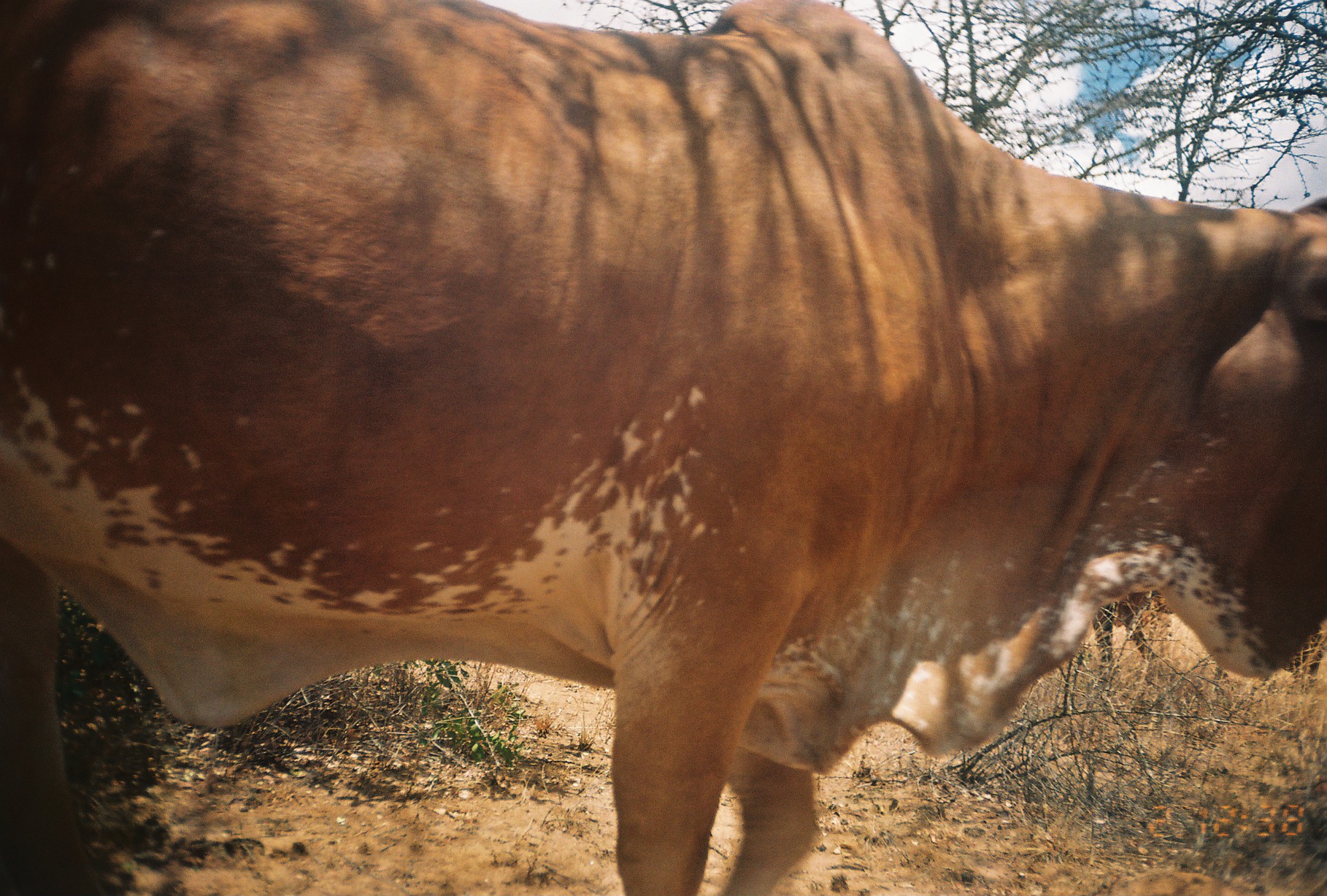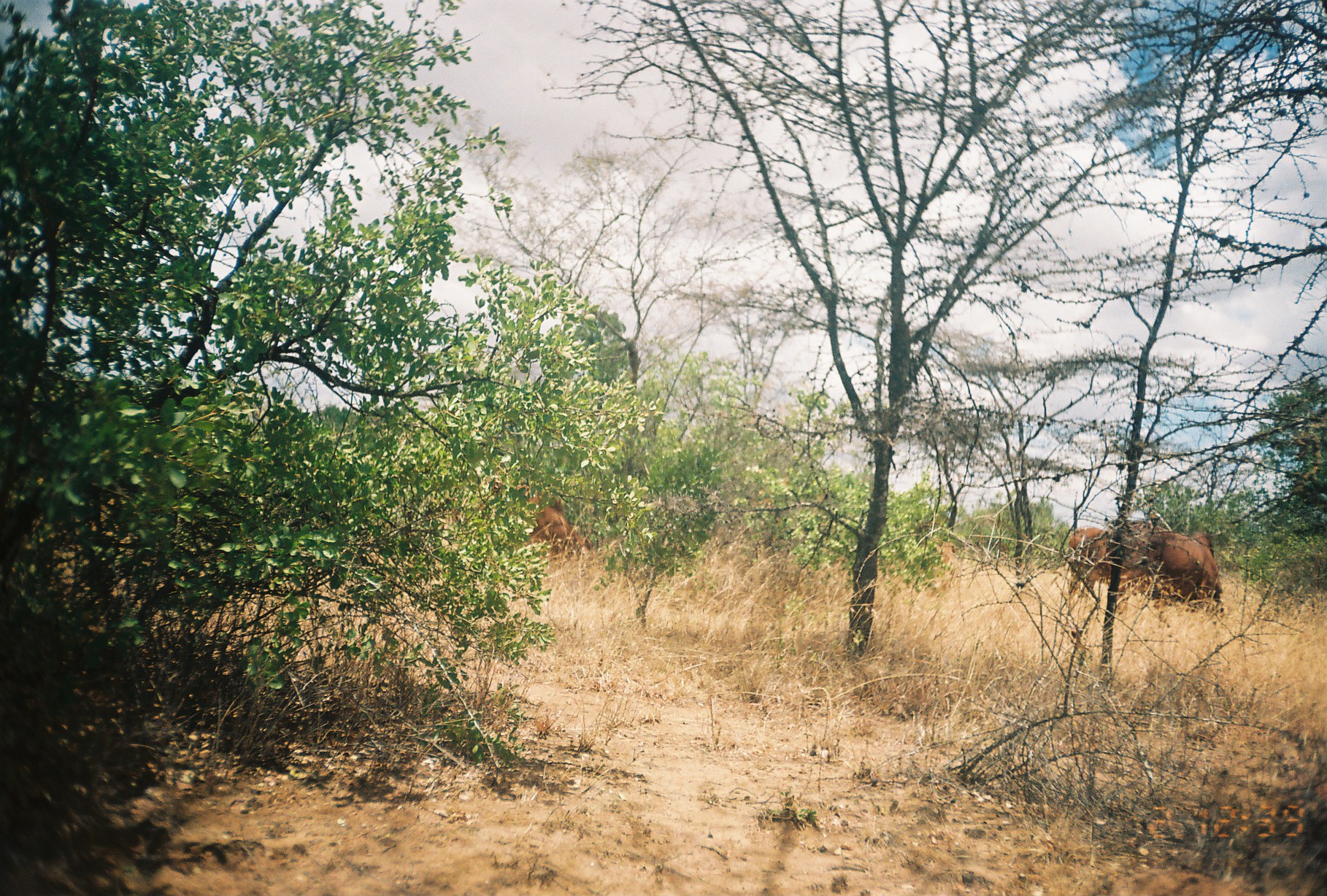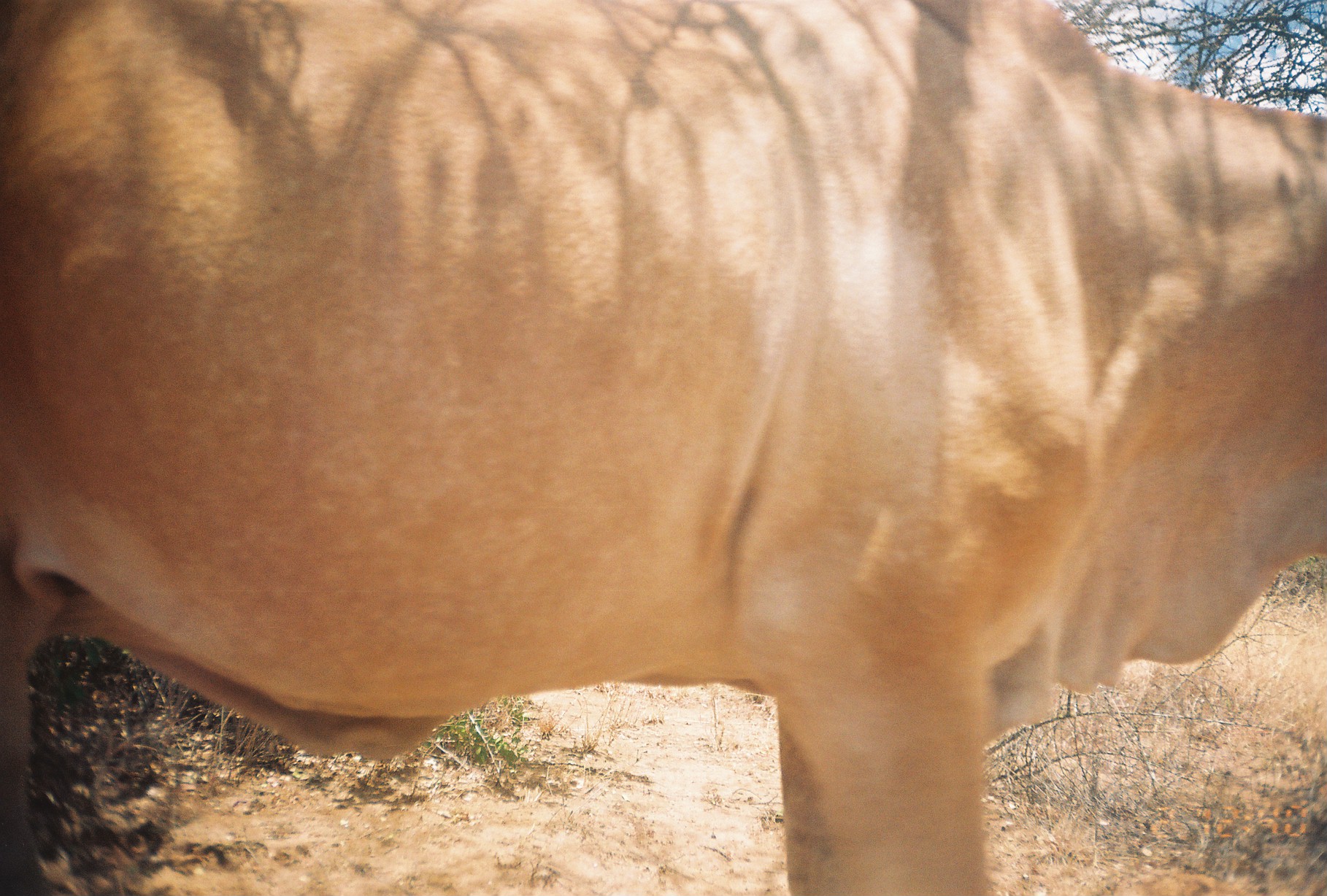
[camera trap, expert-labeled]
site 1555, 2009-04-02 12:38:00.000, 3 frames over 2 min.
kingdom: Animalia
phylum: Chordata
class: Mammalia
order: Artiodactyla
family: Bovidae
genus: Bos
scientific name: Bos taurus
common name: domestic cattle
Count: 1.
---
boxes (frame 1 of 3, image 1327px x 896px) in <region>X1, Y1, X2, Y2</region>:
bos taurus: <region>0, 0, 1327, 896</region>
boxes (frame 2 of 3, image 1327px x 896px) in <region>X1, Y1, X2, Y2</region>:
bos taurus: <region>405, 477, 593, 581</region>; <region>1065, 523, 1226, 639</region>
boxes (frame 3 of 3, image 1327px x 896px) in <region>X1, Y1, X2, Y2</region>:
bos taurus: <region>0, 0, 1327, 896</region>